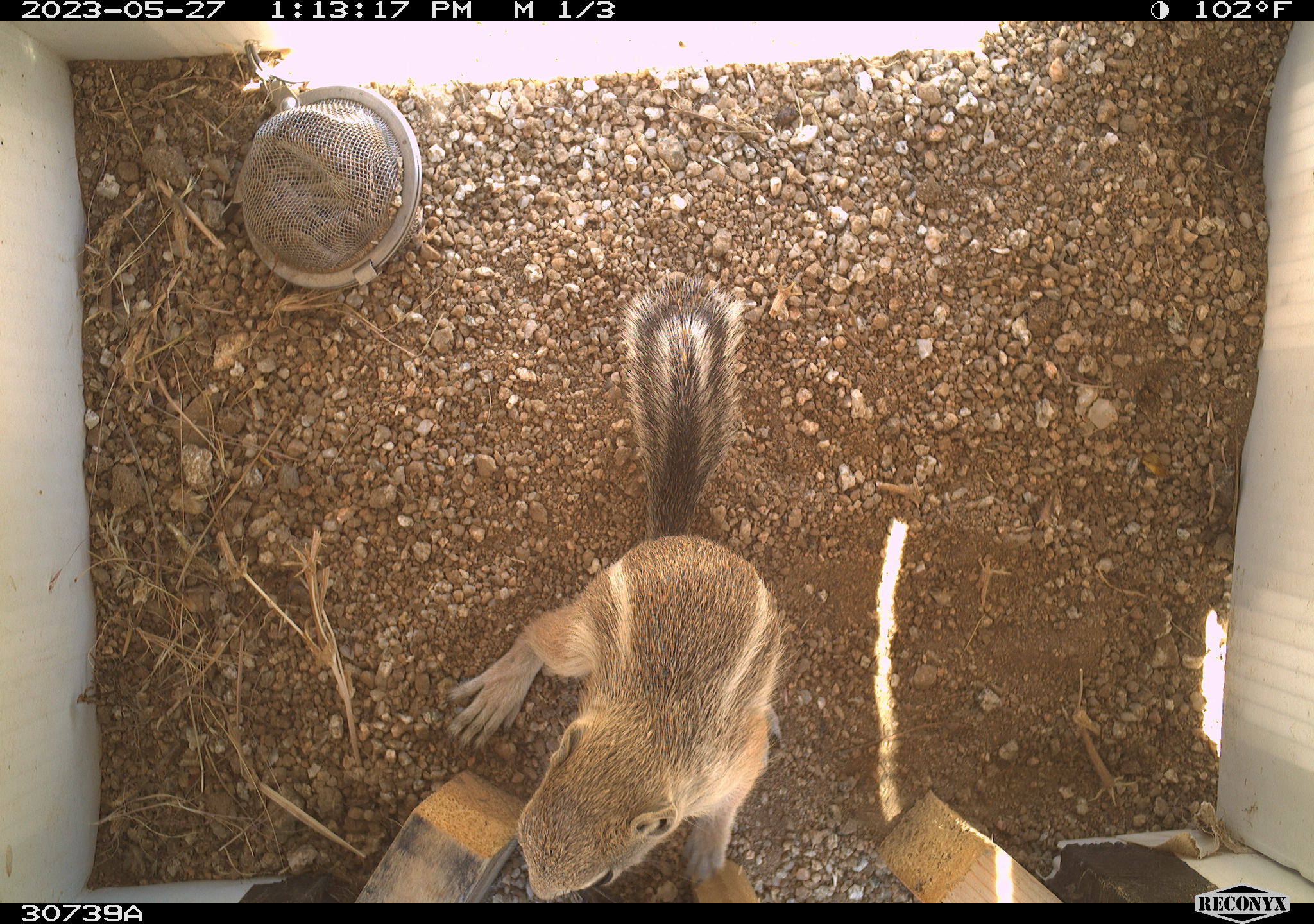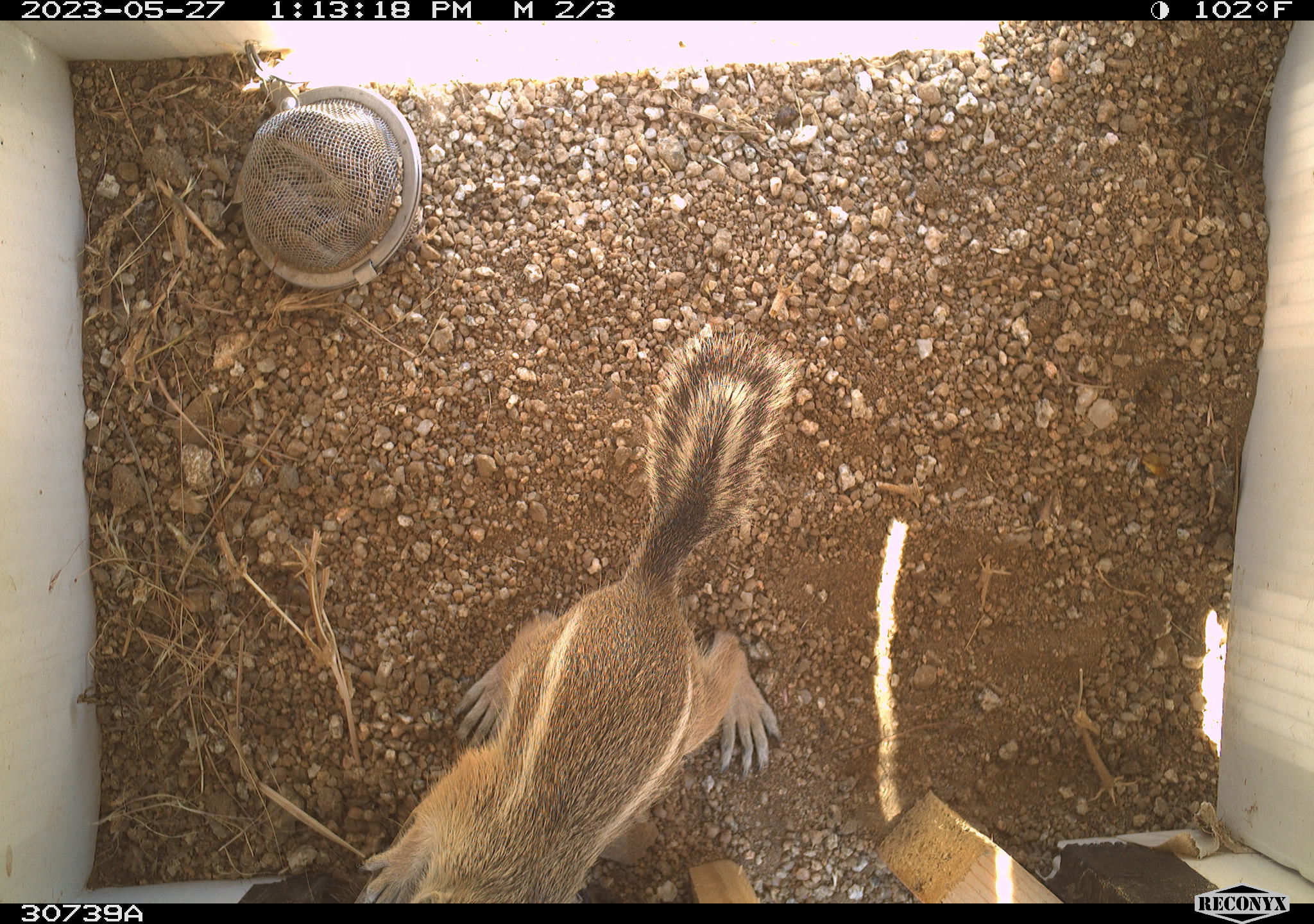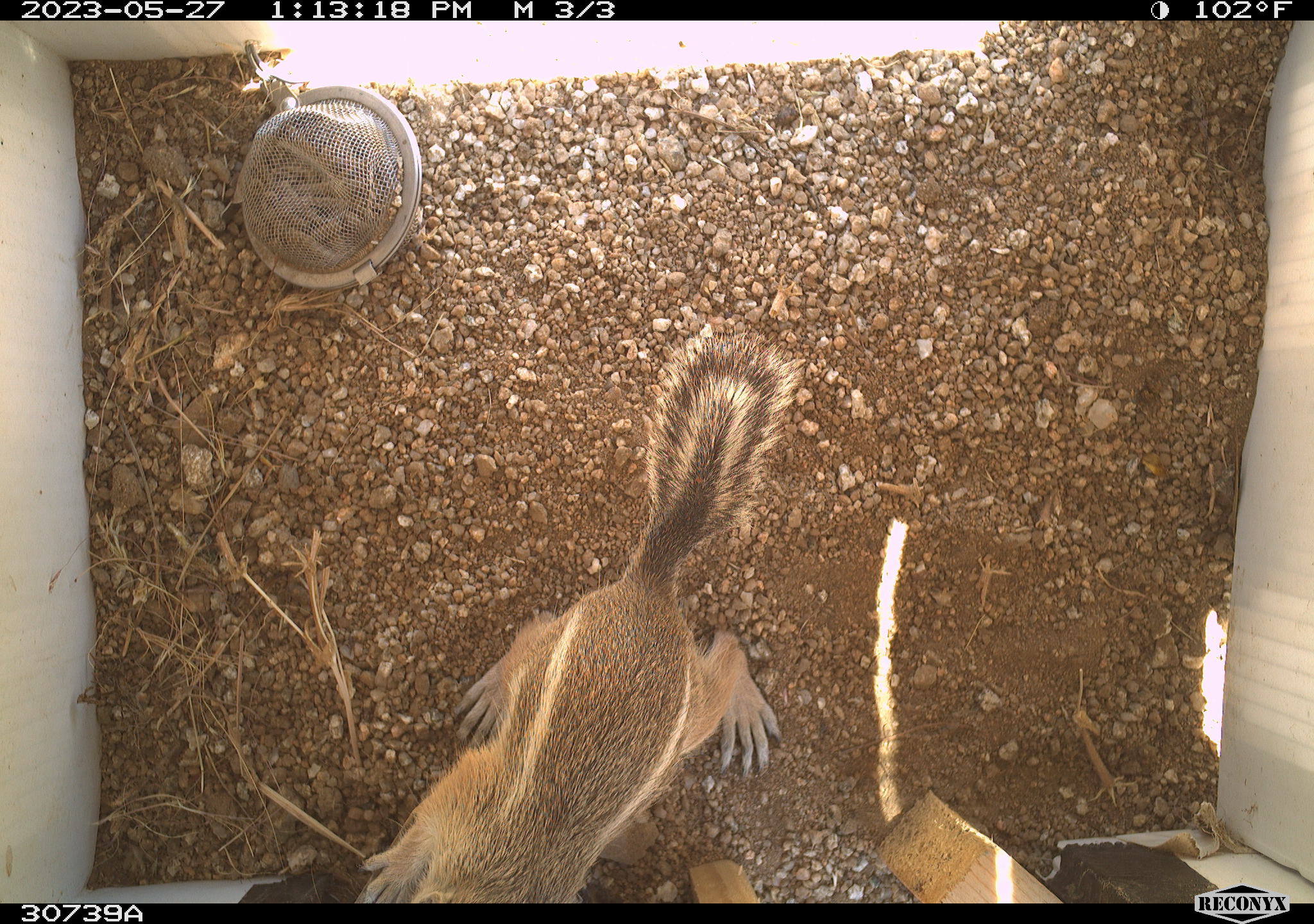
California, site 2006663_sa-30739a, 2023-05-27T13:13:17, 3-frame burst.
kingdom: Animalia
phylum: Chordata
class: Mammalia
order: Rodentia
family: Sciuridae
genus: Ammospermophilus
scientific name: Ammospermophilus leucurus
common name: white-tailed antelope squirrel